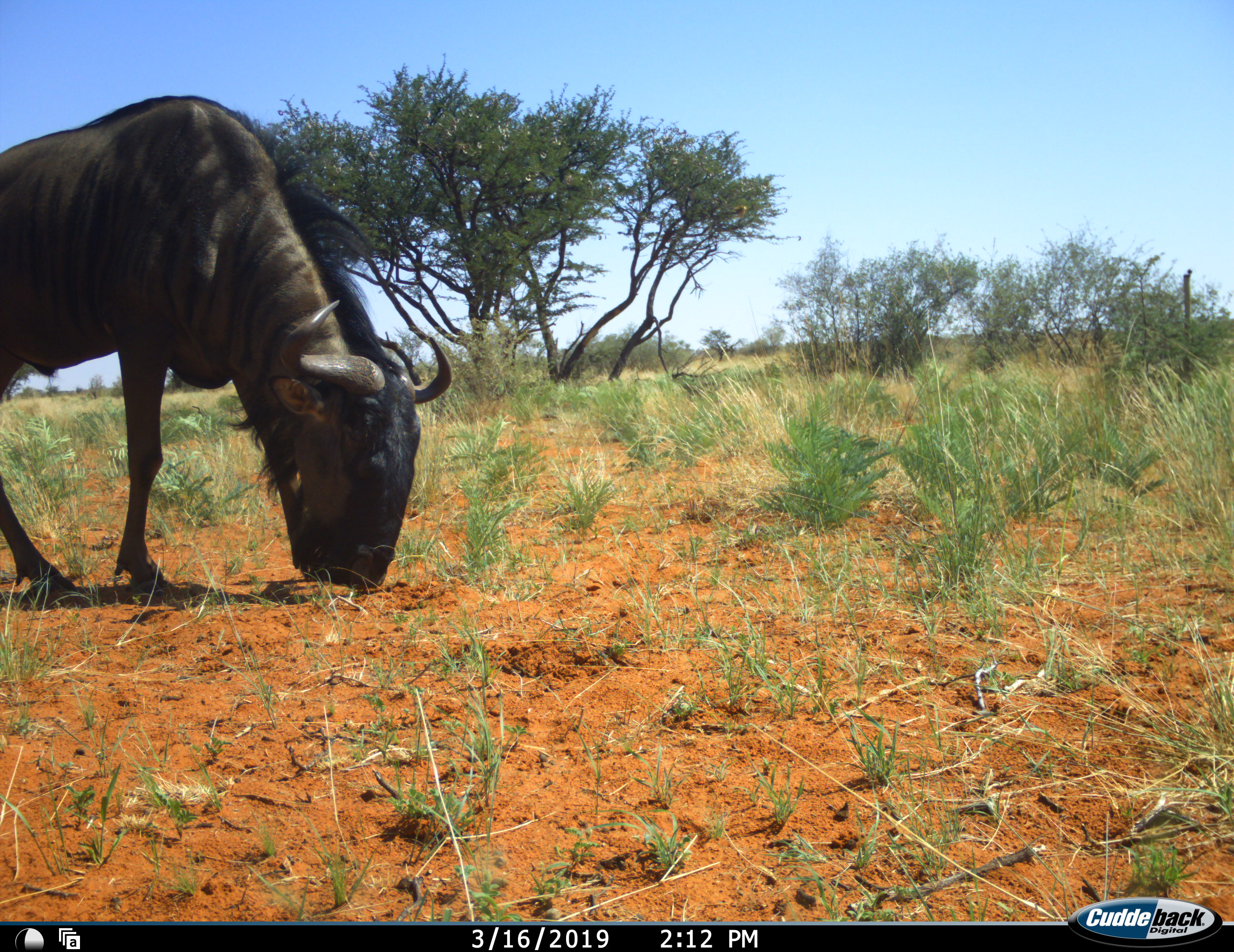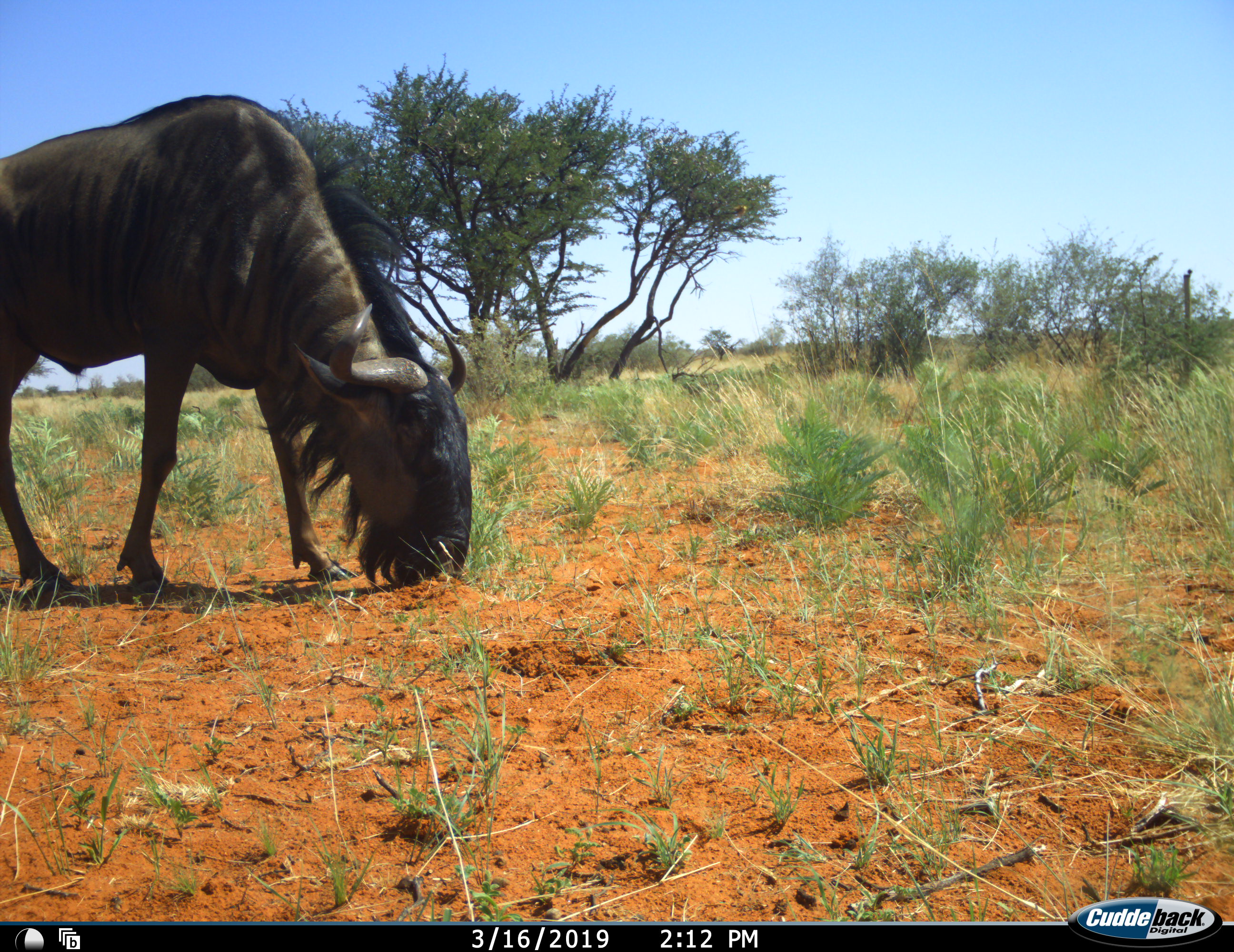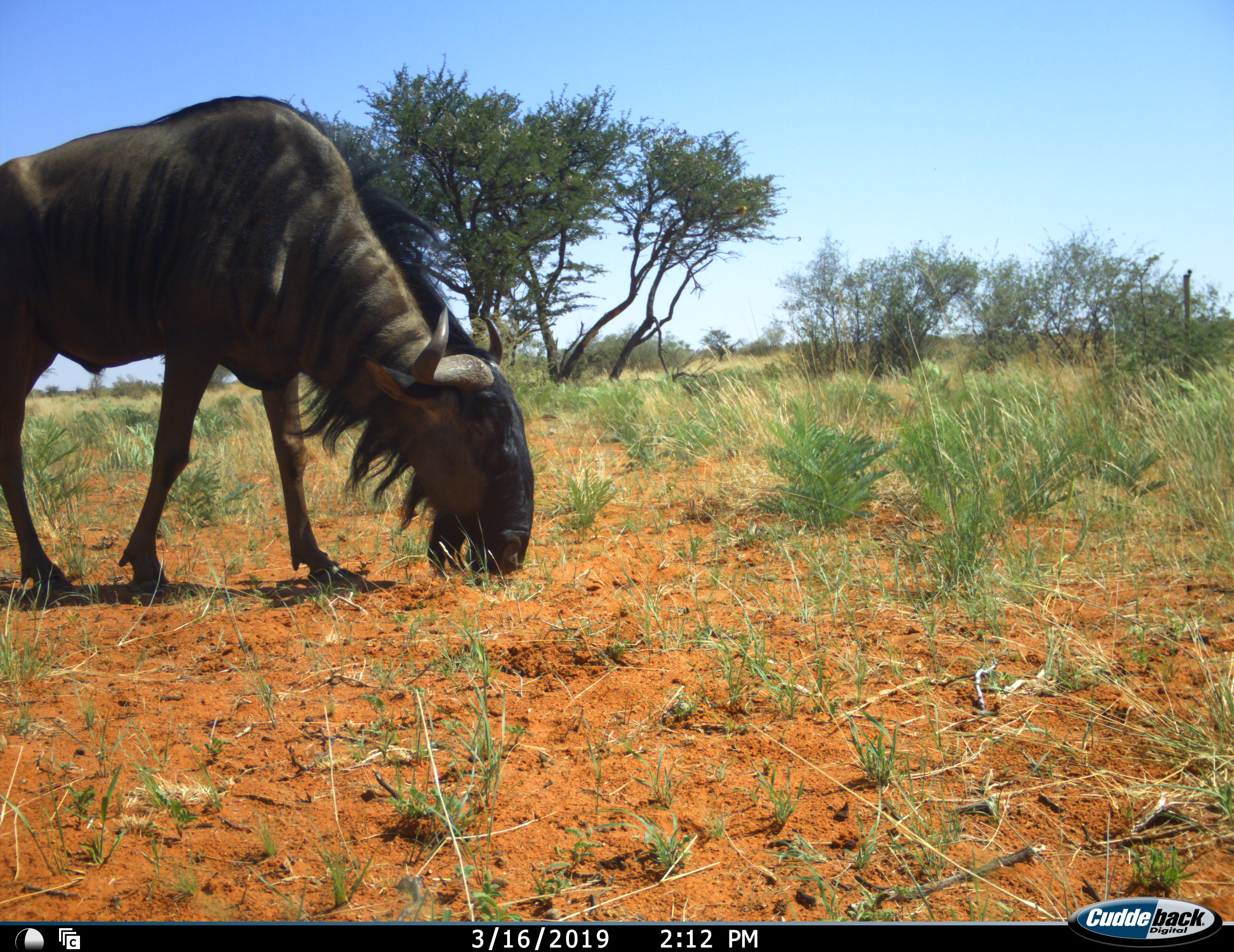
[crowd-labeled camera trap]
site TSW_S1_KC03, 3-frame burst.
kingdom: Animalia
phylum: Chordata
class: Mammalia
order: Artiodactyla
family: Bovidae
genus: Connochaetes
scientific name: Connochaetes taurinus taurinus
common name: blue wildebeest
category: wildebeestblue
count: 1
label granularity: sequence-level